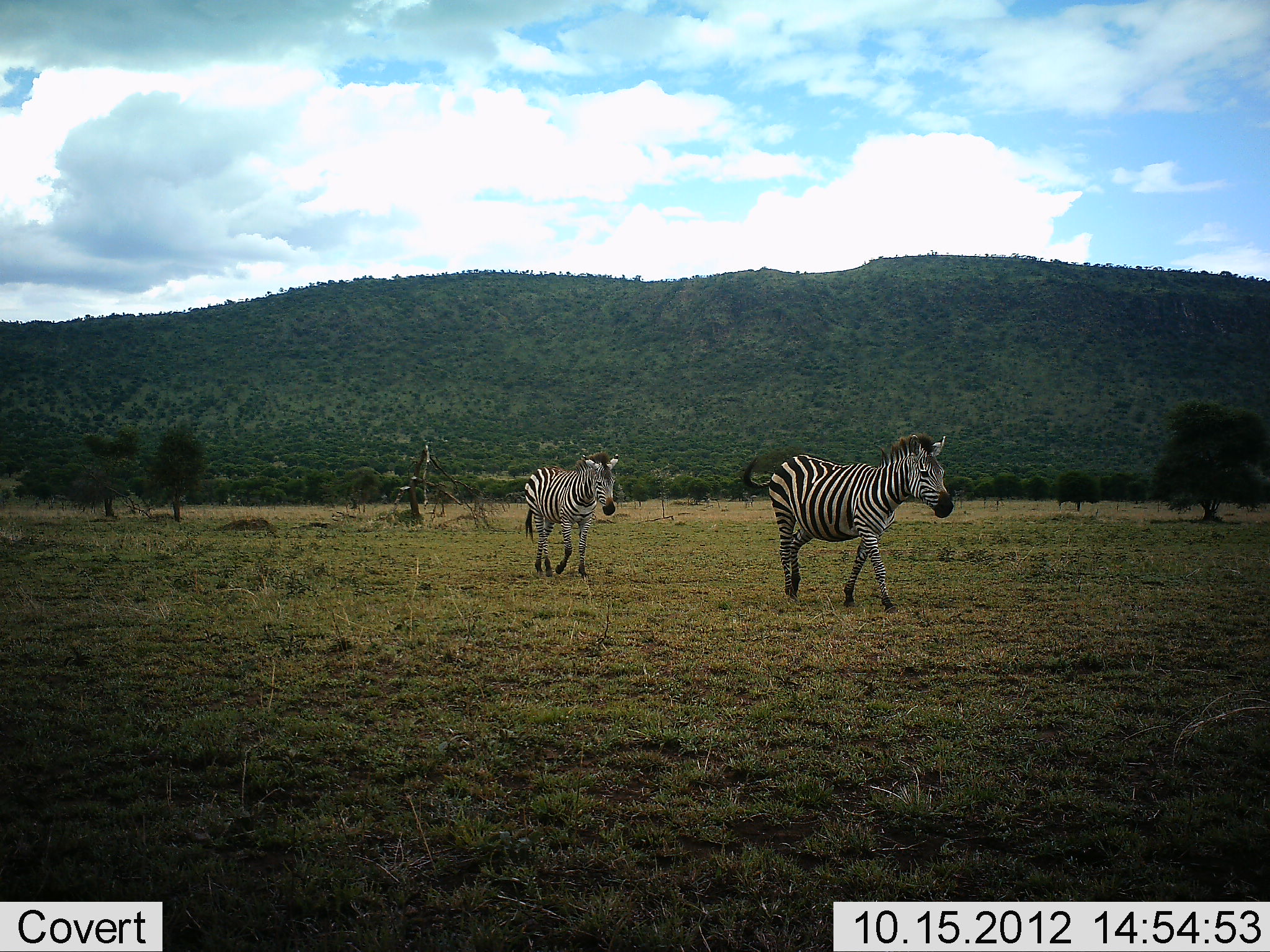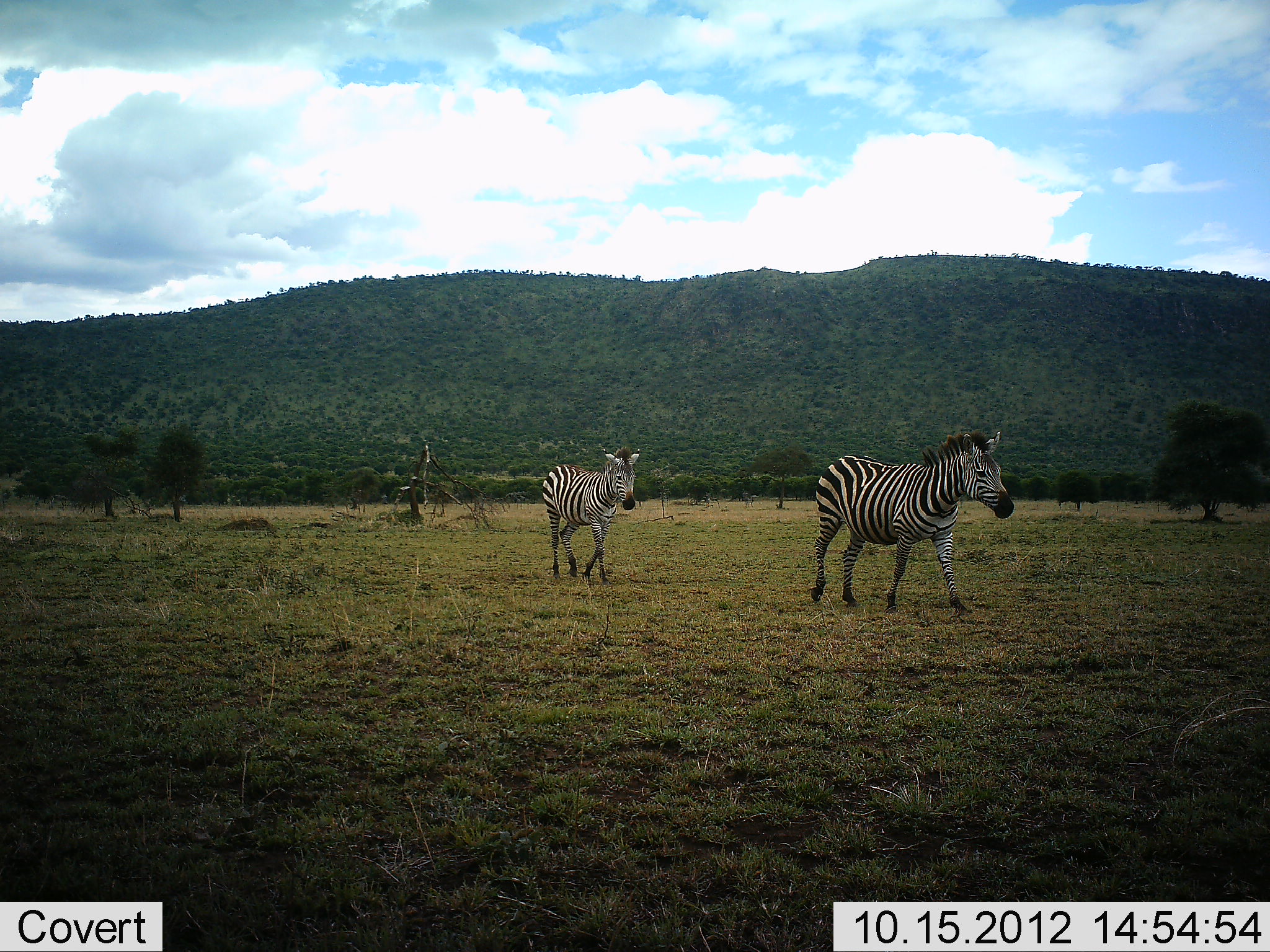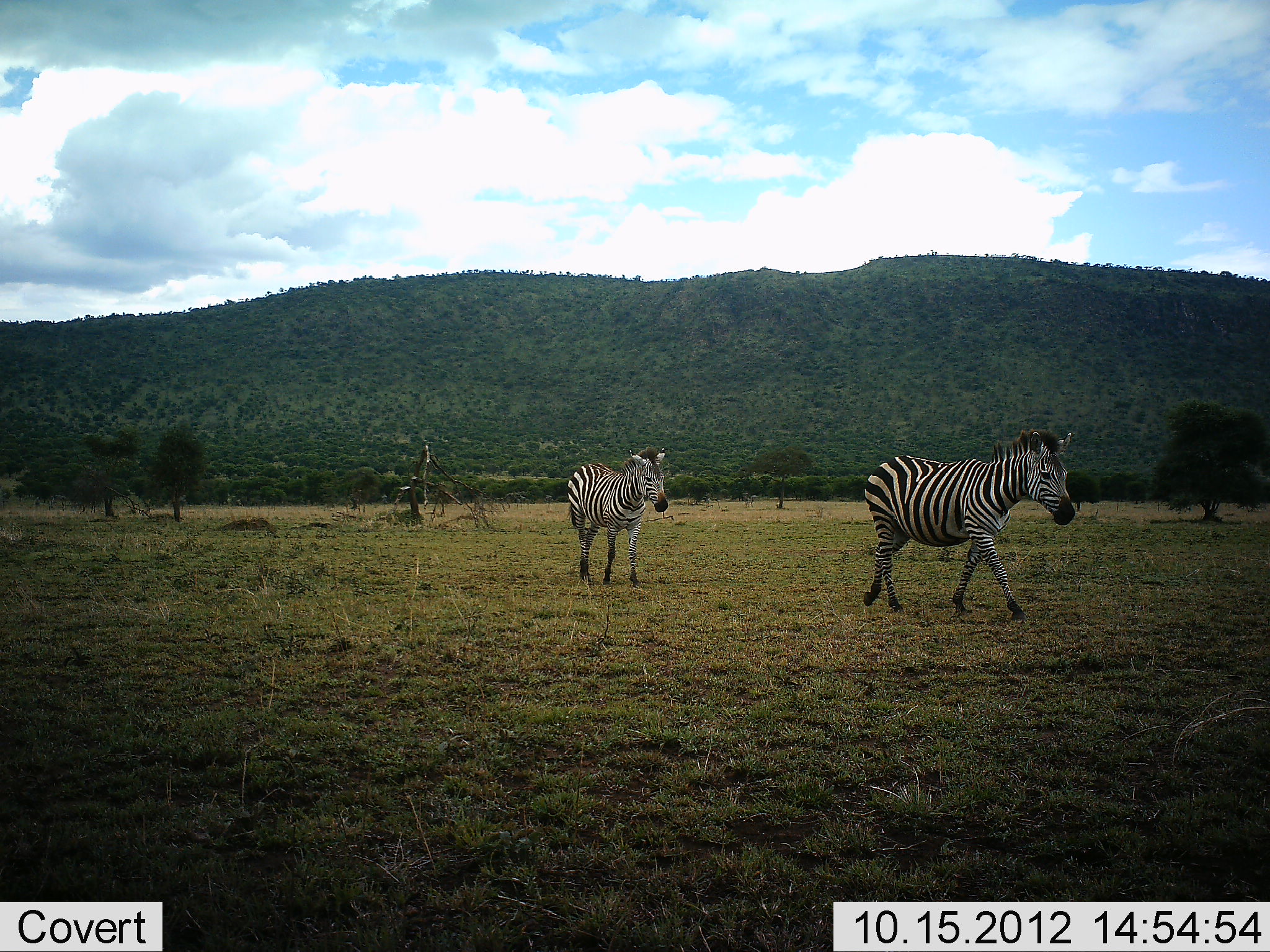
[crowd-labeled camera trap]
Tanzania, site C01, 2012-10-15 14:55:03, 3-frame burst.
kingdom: Animalia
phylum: Chordata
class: Mammalia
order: Perissodactyla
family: Equidae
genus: Equus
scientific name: Equus quagga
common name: plains zebra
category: zebra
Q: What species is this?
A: Zebra (plains zebra) (Equus quagga).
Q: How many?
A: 2.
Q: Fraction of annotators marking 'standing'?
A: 0%.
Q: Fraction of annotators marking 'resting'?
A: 0%.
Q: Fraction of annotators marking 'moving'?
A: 100%.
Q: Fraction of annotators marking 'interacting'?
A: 0%.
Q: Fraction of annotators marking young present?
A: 30%.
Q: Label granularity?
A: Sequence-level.